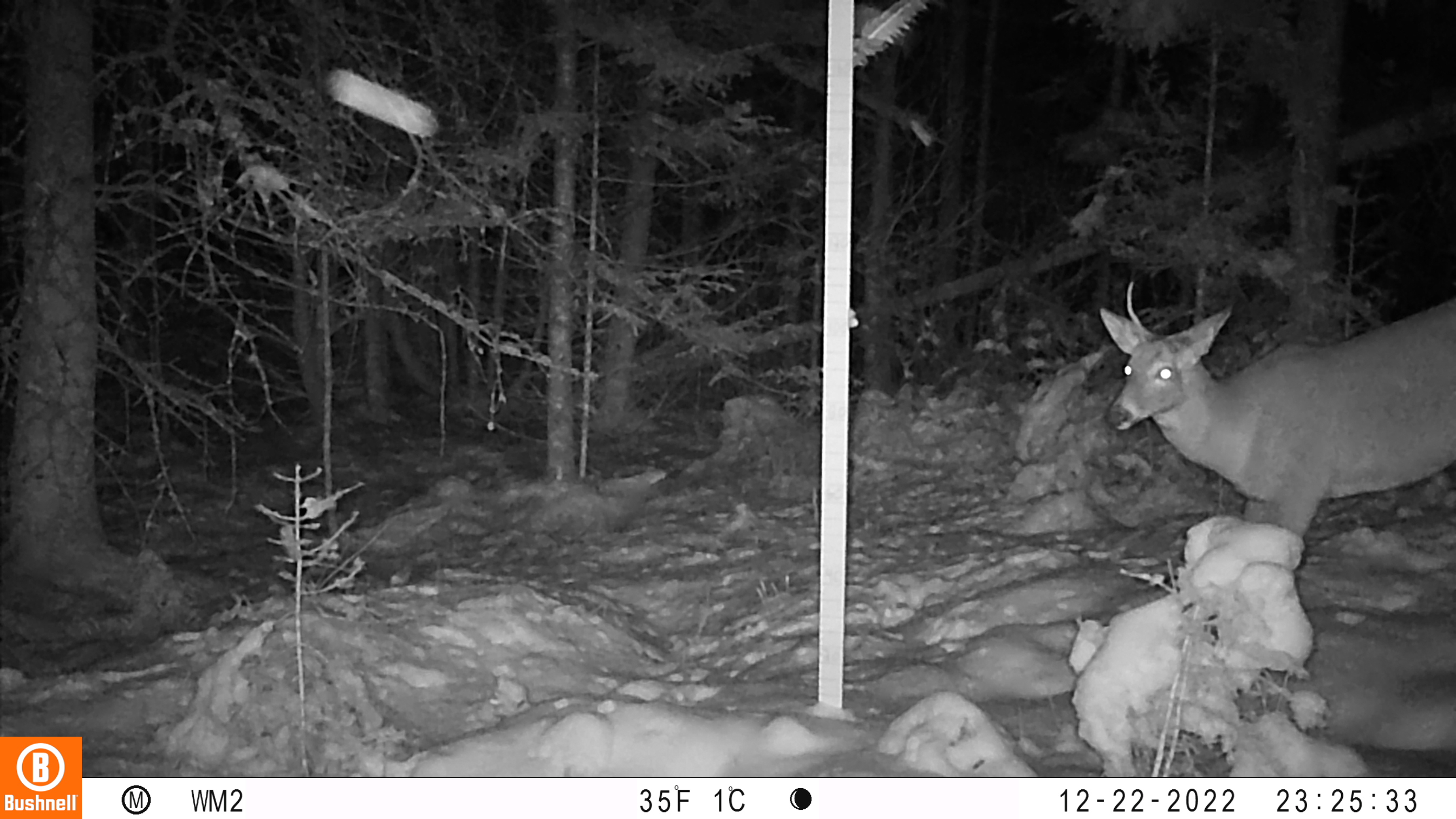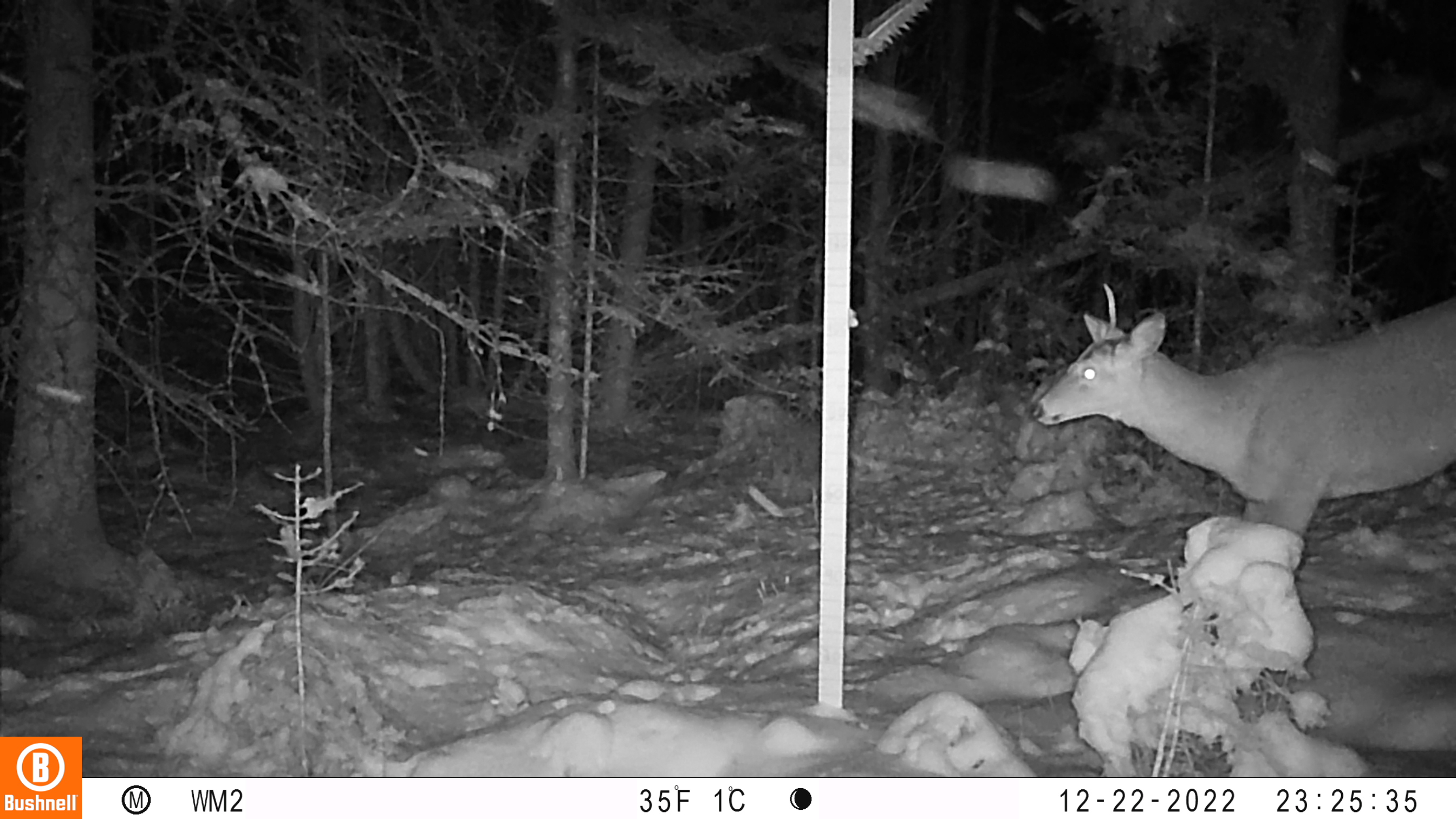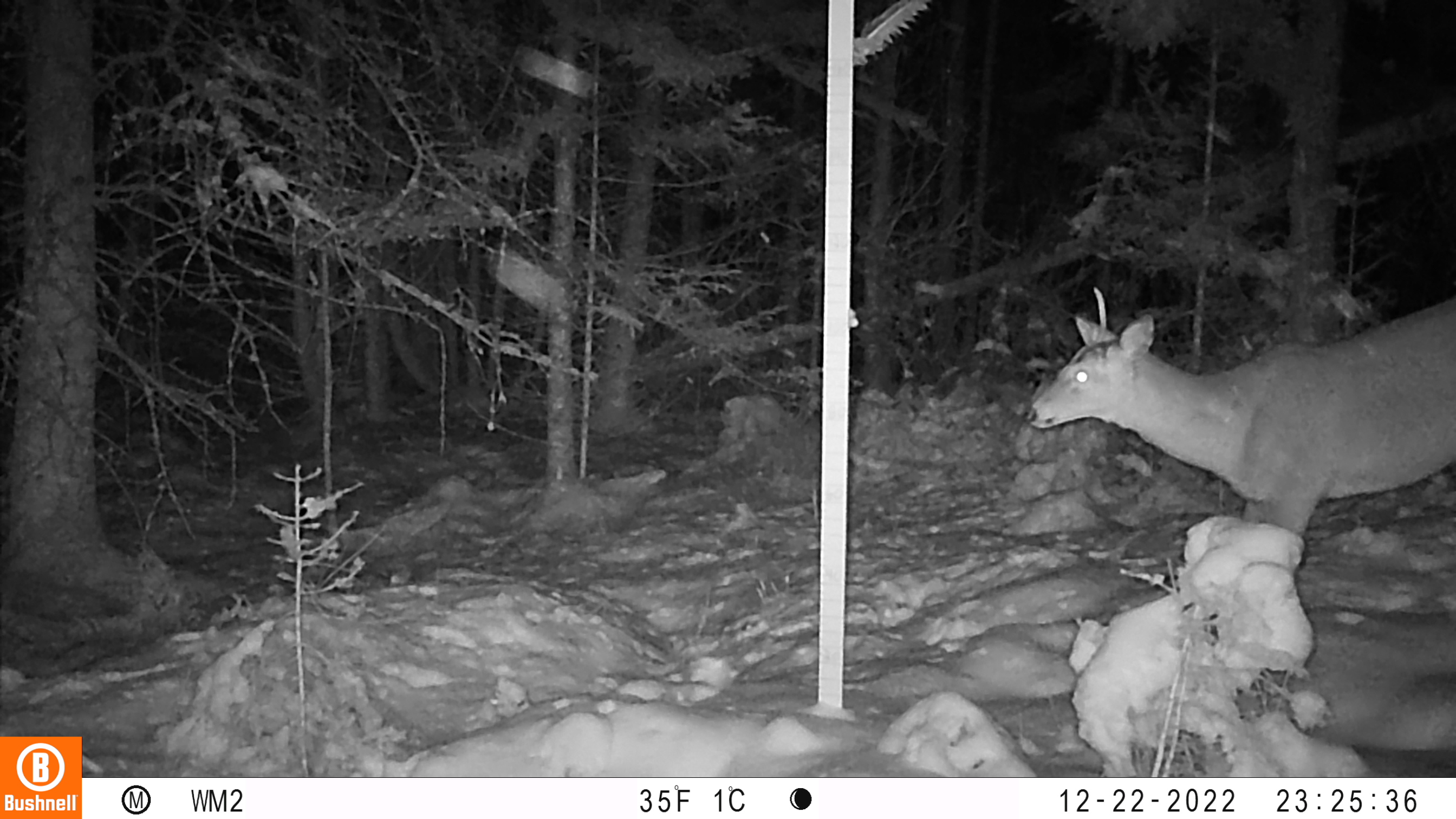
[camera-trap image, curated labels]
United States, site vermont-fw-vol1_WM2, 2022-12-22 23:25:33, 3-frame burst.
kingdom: Animalia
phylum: Chordata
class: Mammalia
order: Artiodactyla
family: Cervidae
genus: Odocoileus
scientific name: Odocoileus virginianus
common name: white-tailed deer